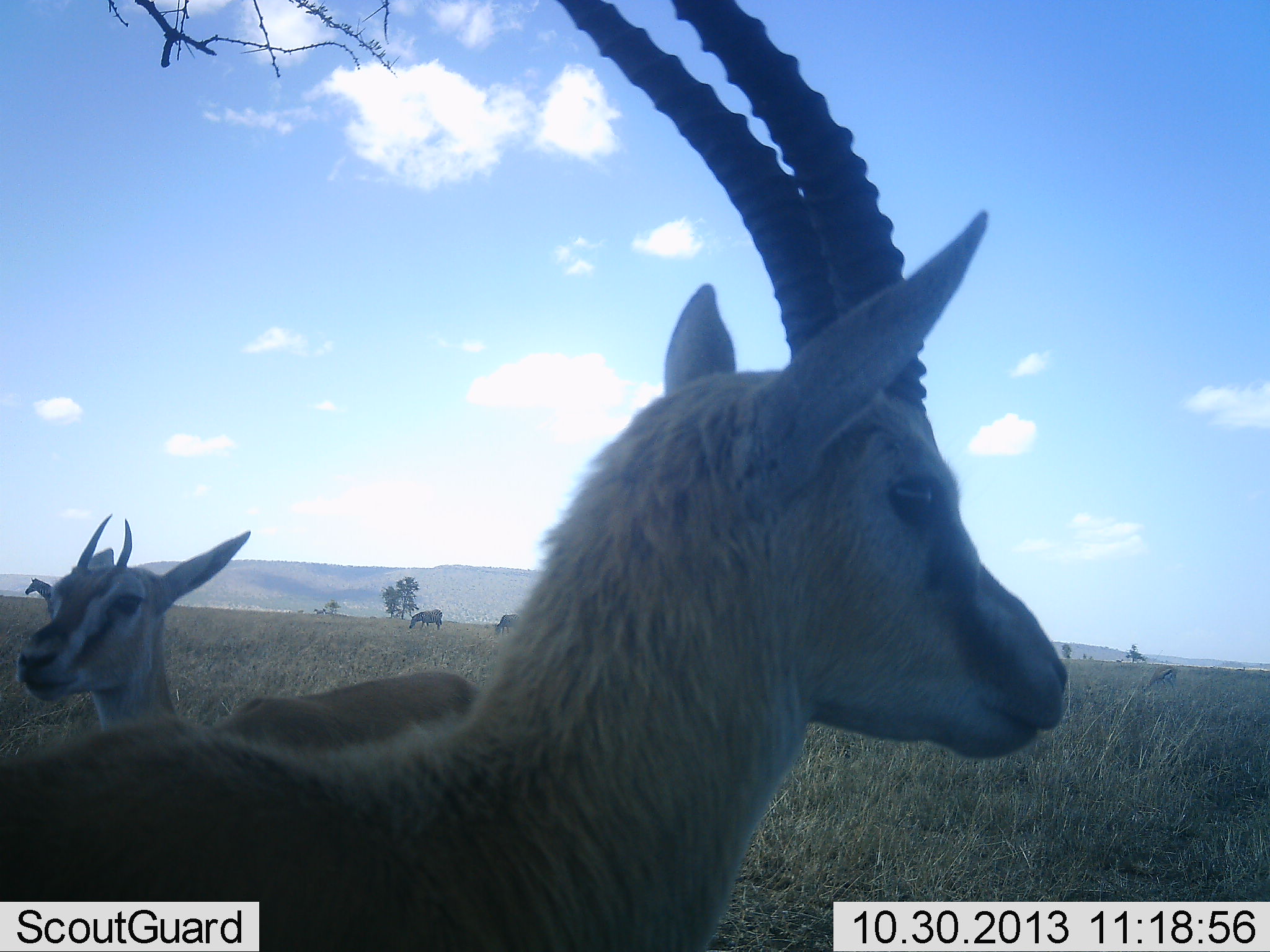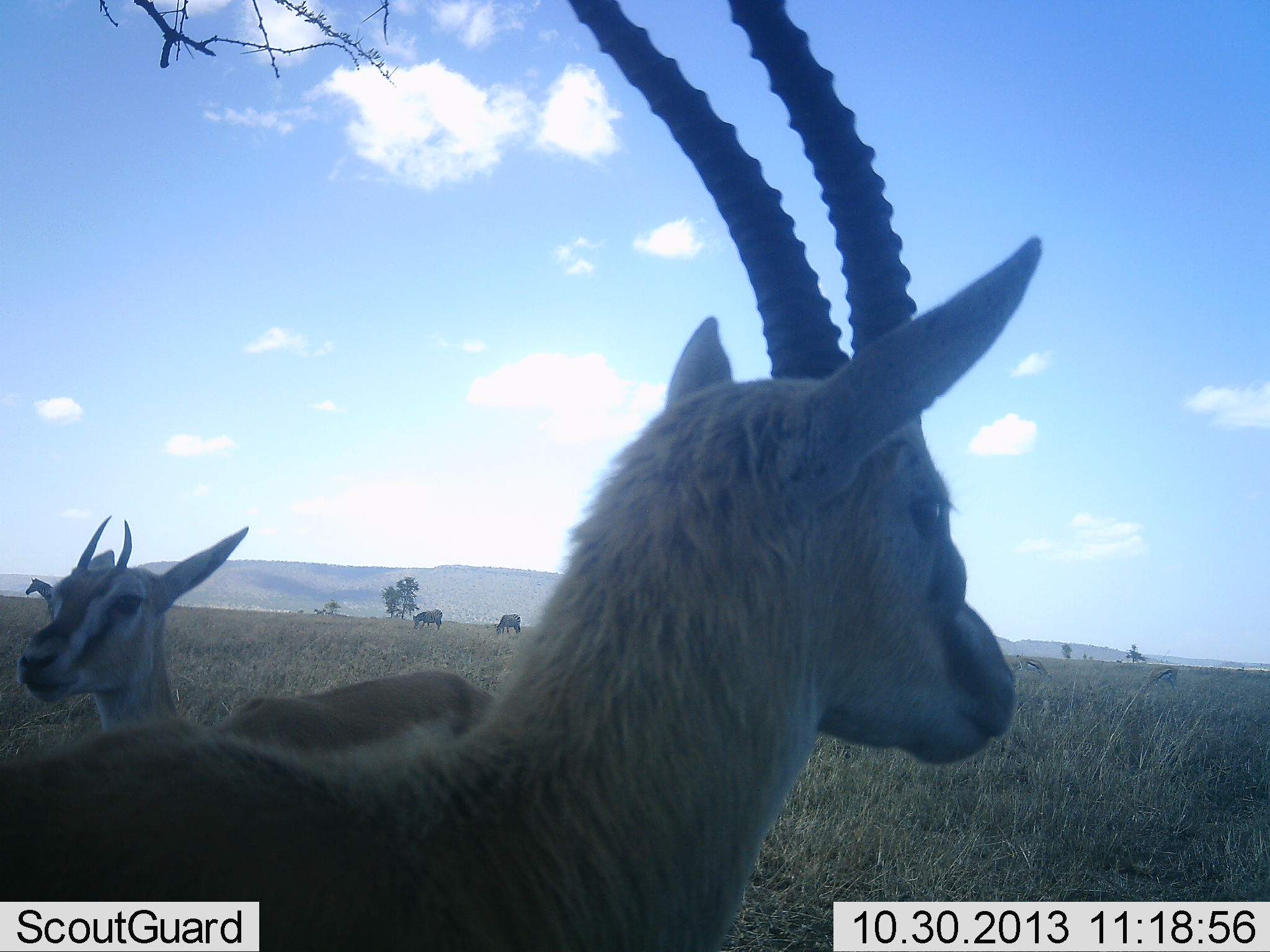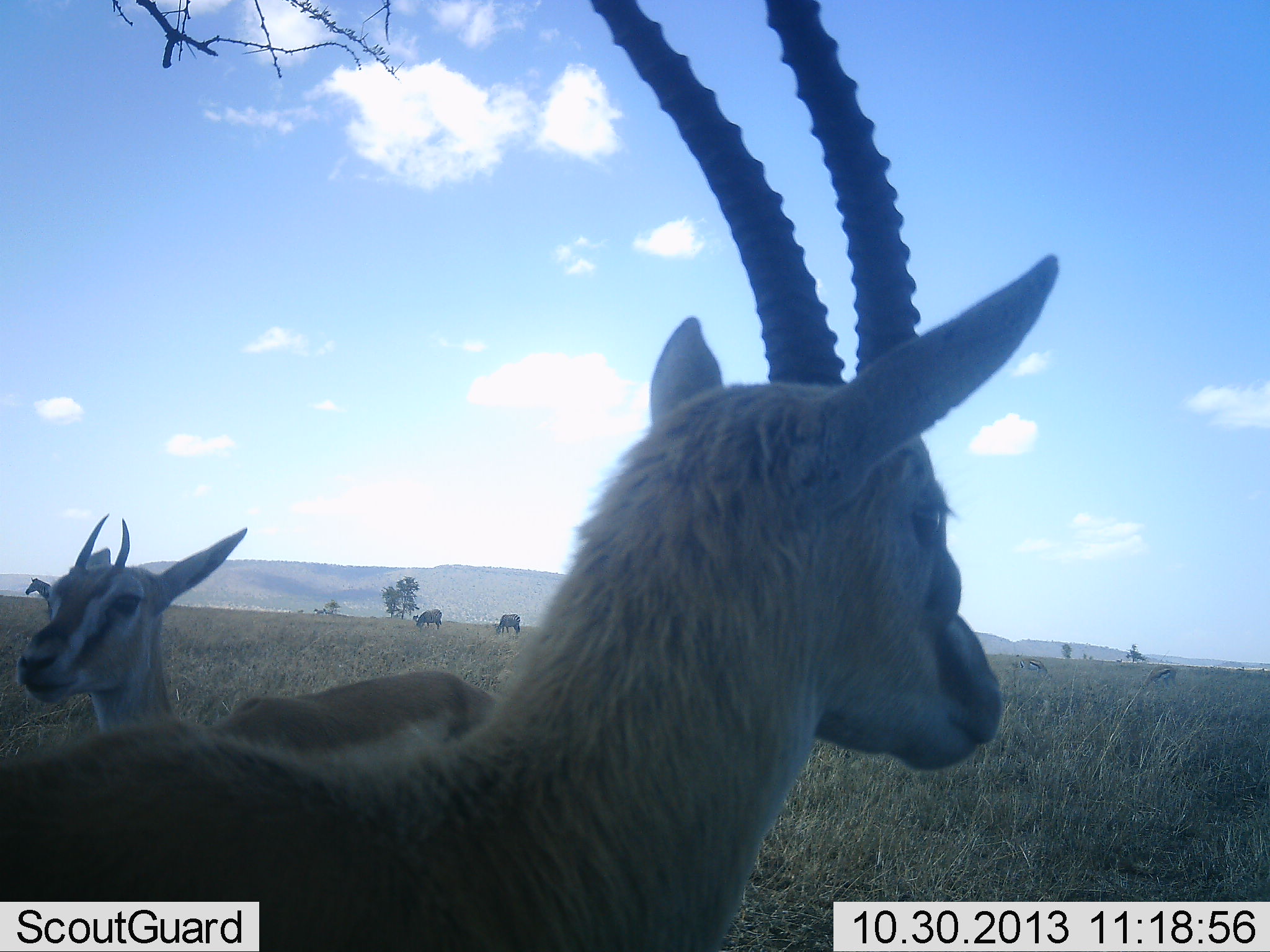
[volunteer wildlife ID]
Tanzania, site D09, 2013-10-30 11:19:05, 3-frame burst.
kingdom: Animalia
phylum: Chordata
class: Mammalia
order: Artiodactyla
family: Bovidae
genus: Eudorcas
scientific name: Eudorcas thomsonii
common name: thomson's gazelle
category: gazellethomsons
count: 2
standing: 100%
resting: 0%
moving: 0%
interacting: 0%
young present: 0%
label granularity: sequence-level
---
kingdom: Animalia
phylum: Chordata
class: Mammalia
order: Perissodactyla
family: Equidae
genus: Equus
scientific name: Equus quagga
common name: plains zebra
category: zebra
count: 3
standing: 88%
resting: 0%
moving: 0%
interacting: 0%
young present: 0%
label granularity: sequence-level